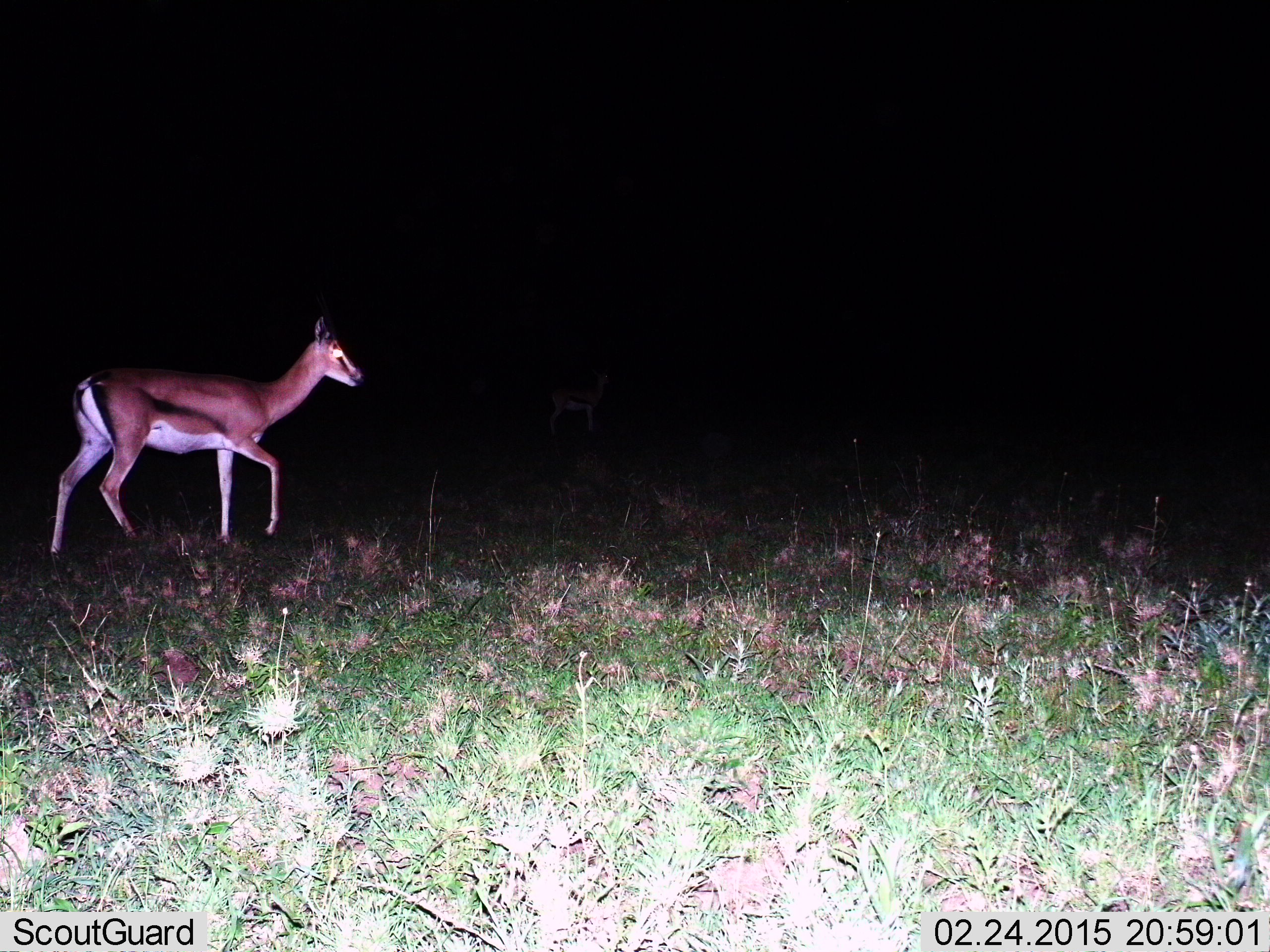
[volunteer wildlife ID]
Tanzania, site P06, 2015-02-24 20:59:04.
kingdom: Animalia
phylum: Chordata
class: Mammalia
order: Artiodactyla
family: Bovidae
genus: Eudorcas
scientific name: Eudorcas thomsonii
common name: thomson's gazelle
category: gazellethomsons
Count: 1.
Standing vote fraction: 40%.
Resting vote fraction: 0%.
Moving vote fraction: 70%.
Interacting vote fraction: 0%.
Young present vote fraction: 0%.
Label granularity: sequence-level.